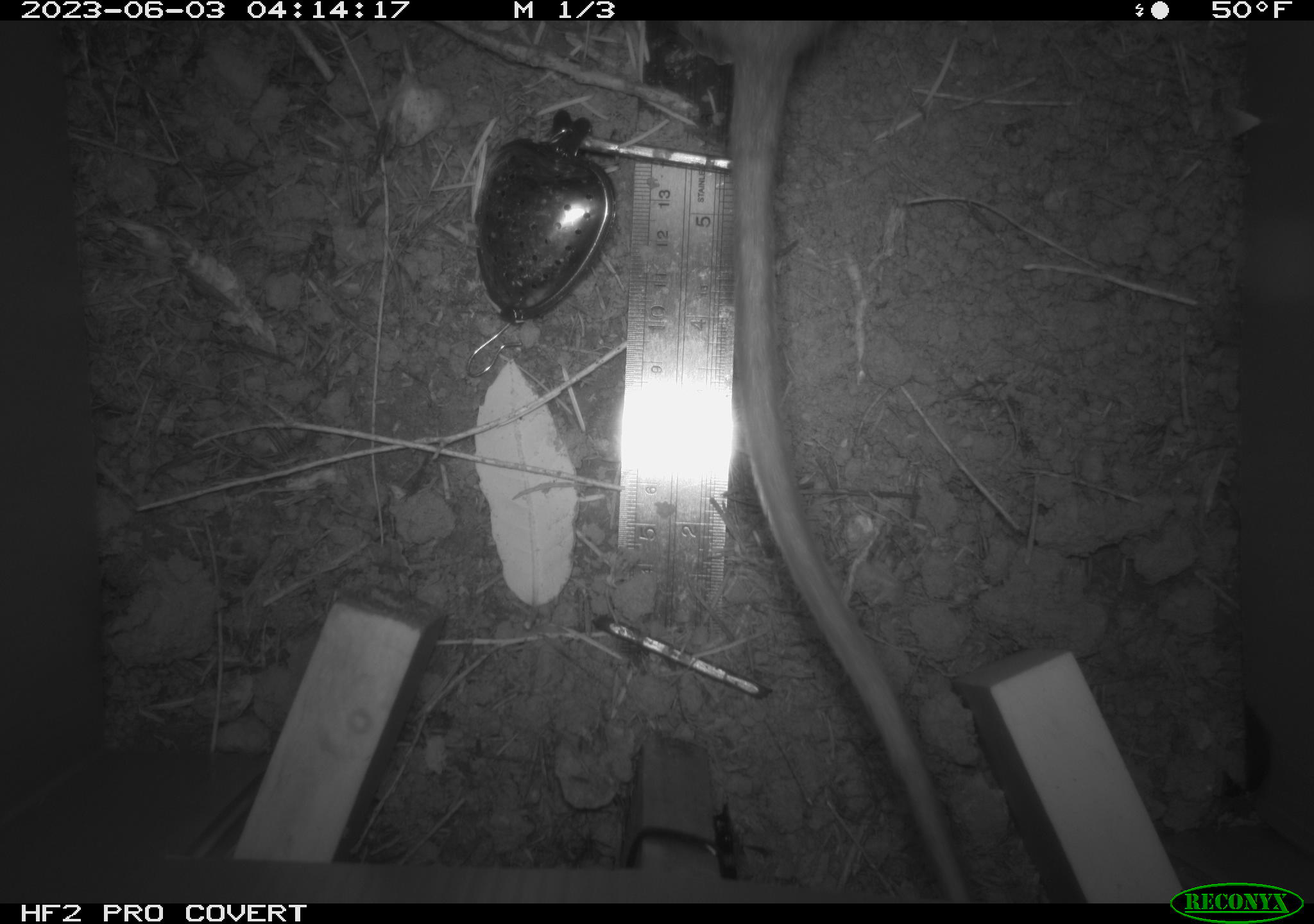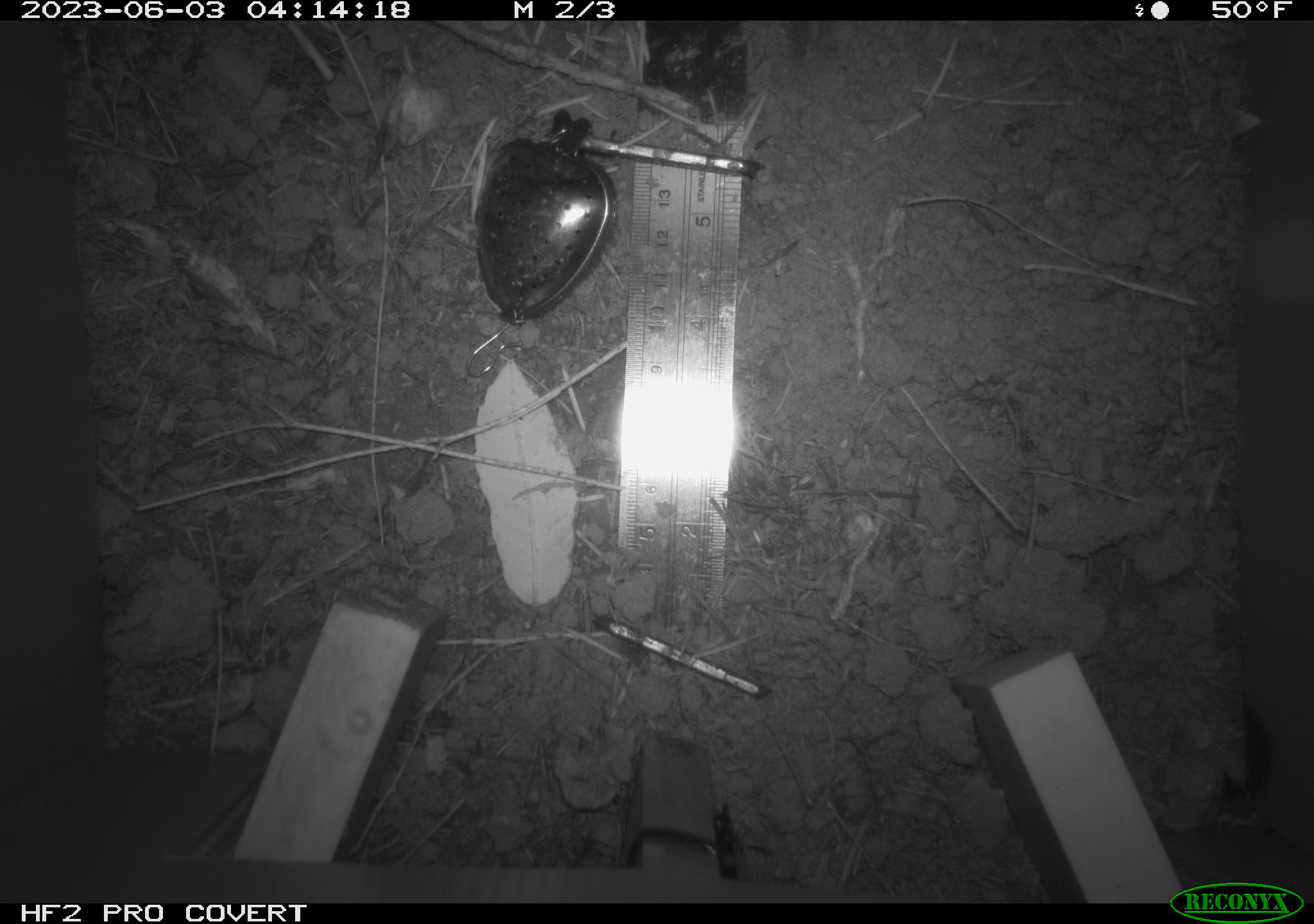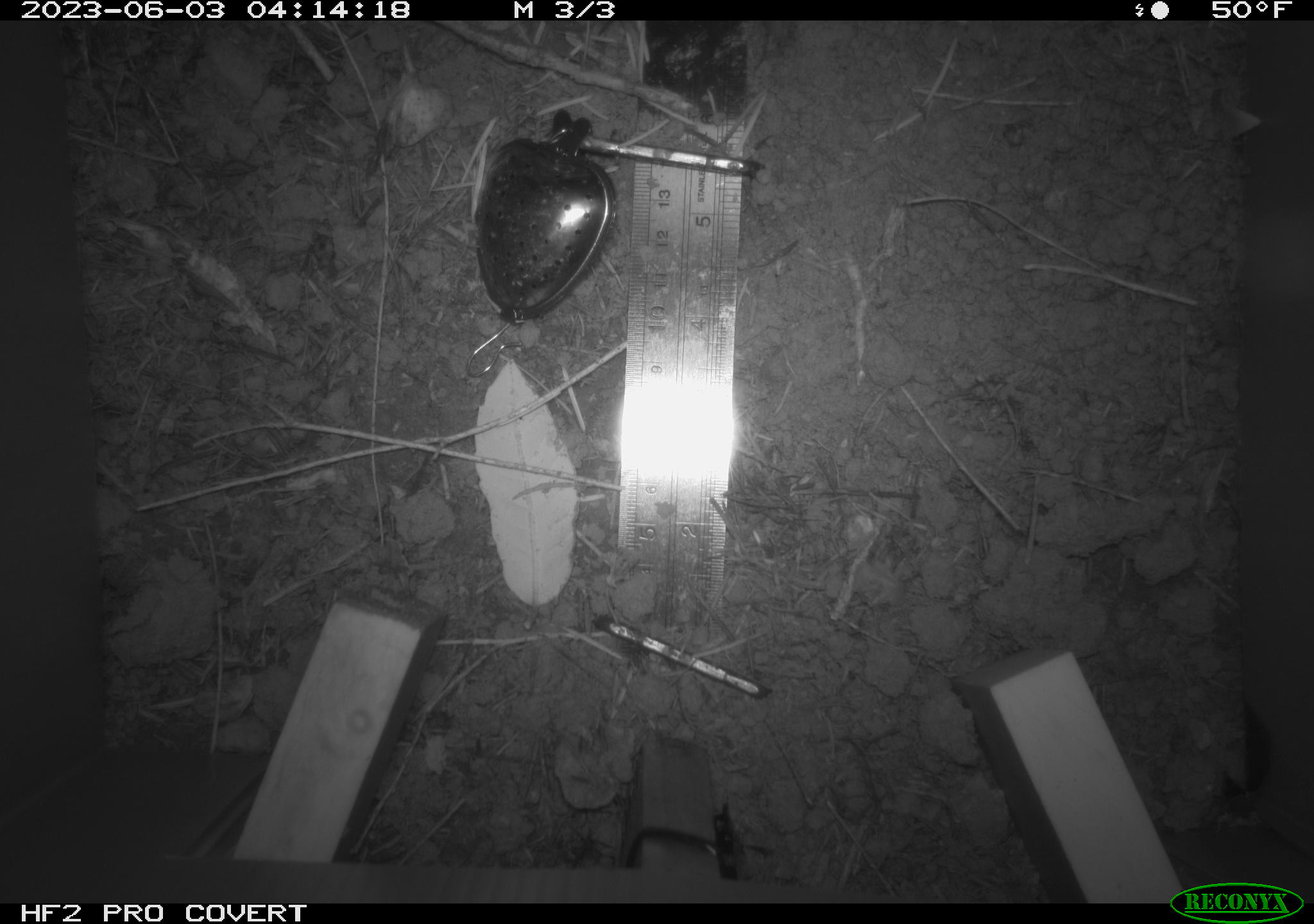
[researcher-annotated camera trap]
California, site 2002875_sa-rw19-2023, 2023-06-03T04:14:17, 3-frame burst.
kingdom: Animalia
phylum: Chordata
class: Mammalia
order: Rodentia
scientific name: Rodentia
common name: mouse species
Mouse species (Rodentia).